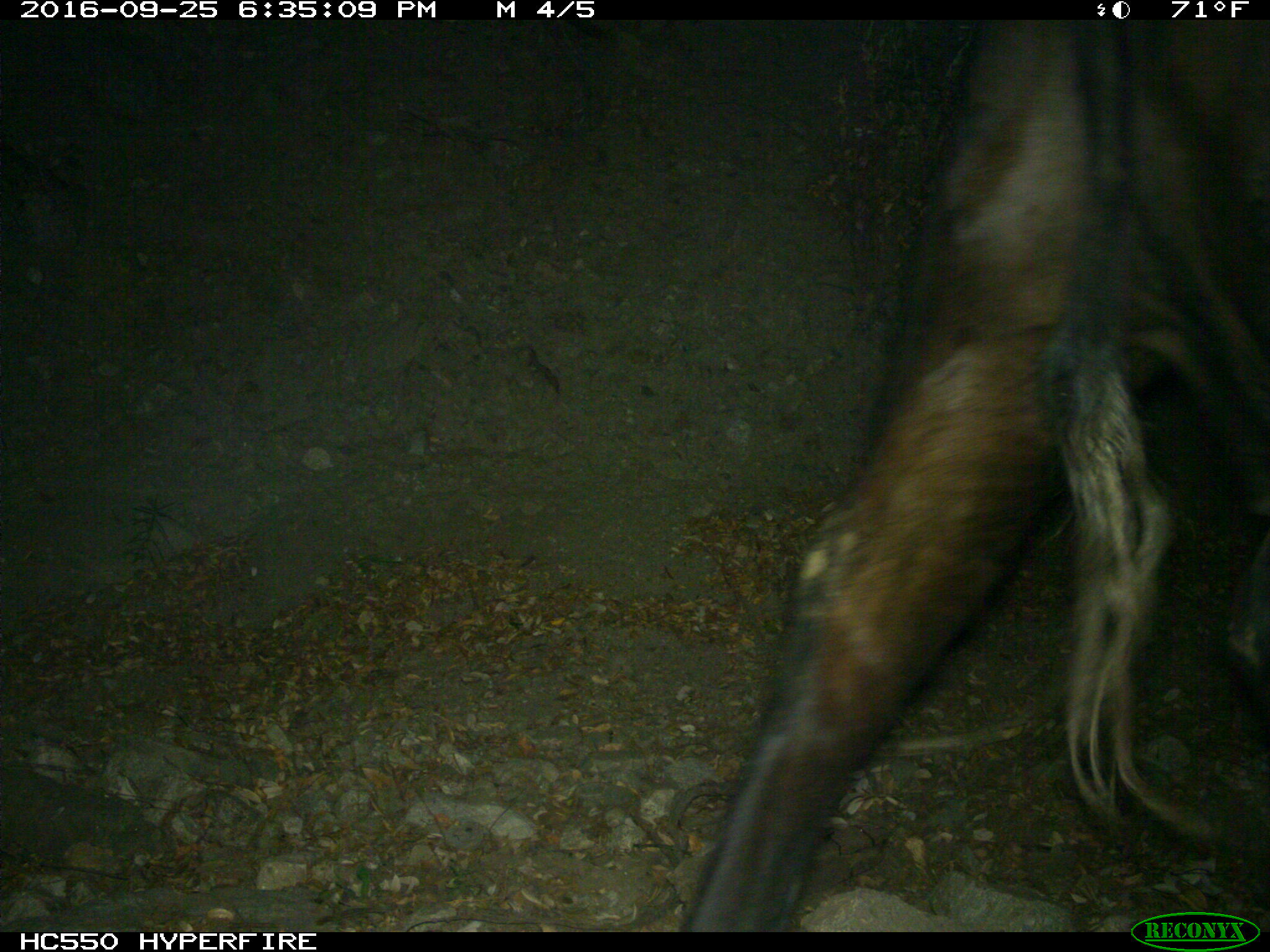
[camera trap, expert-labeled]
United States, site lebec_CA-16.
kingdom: Animalia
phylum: Chordata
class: Mammalia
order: Artiodactyla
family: Bovidae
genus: Bos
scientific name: Bos taurus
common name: domestic cow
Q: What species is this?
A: Bos taurus (domestic cow).